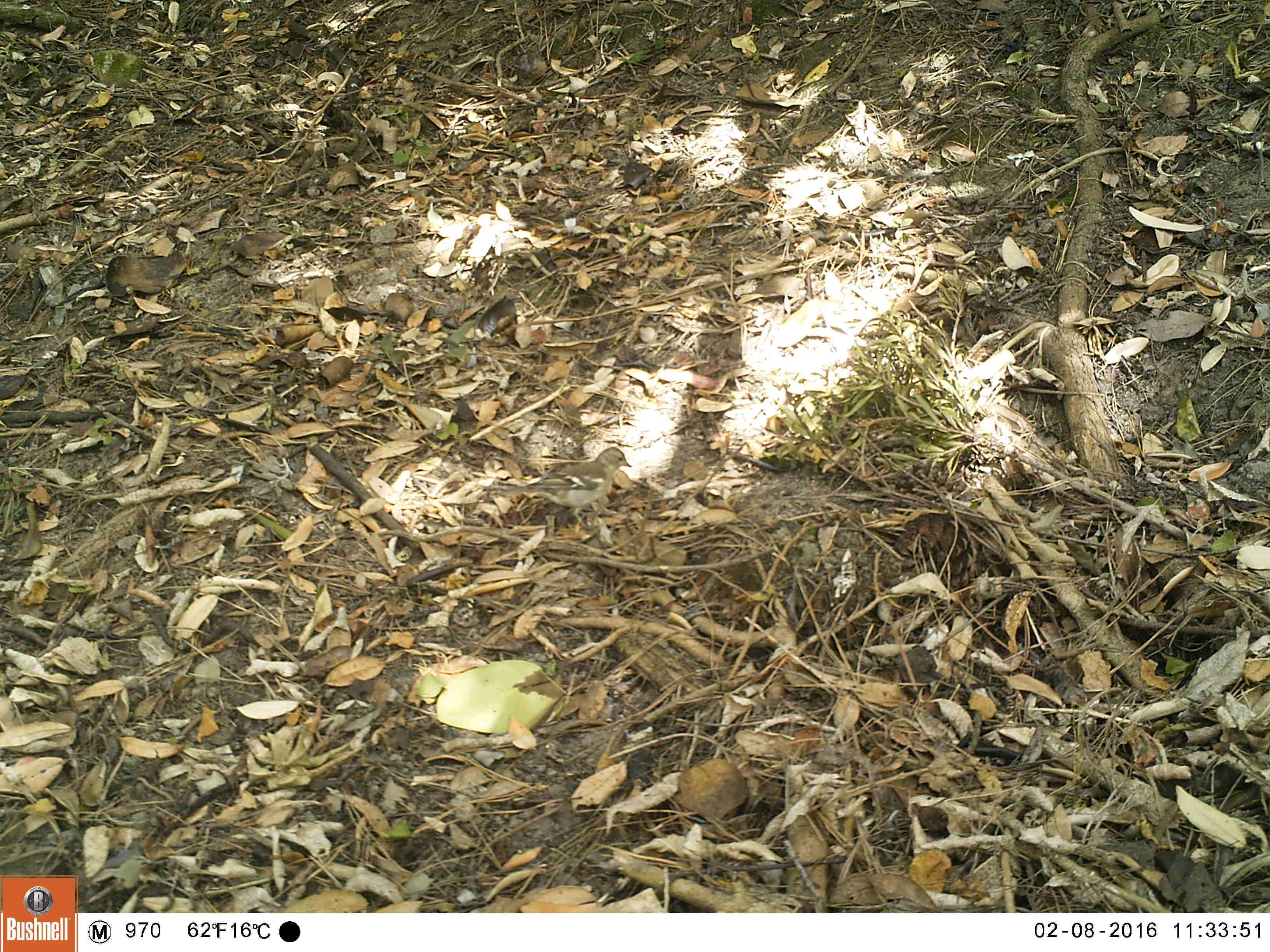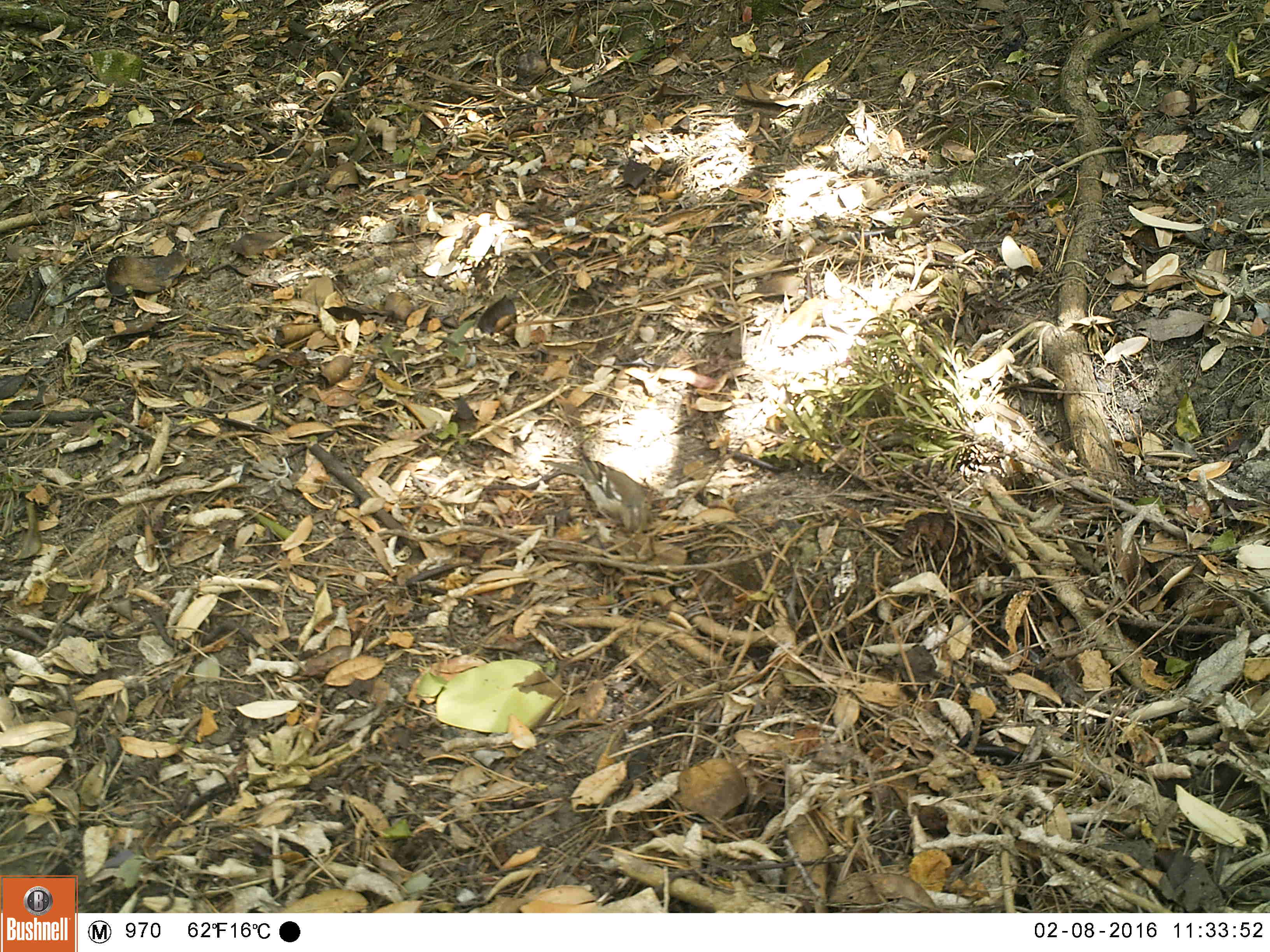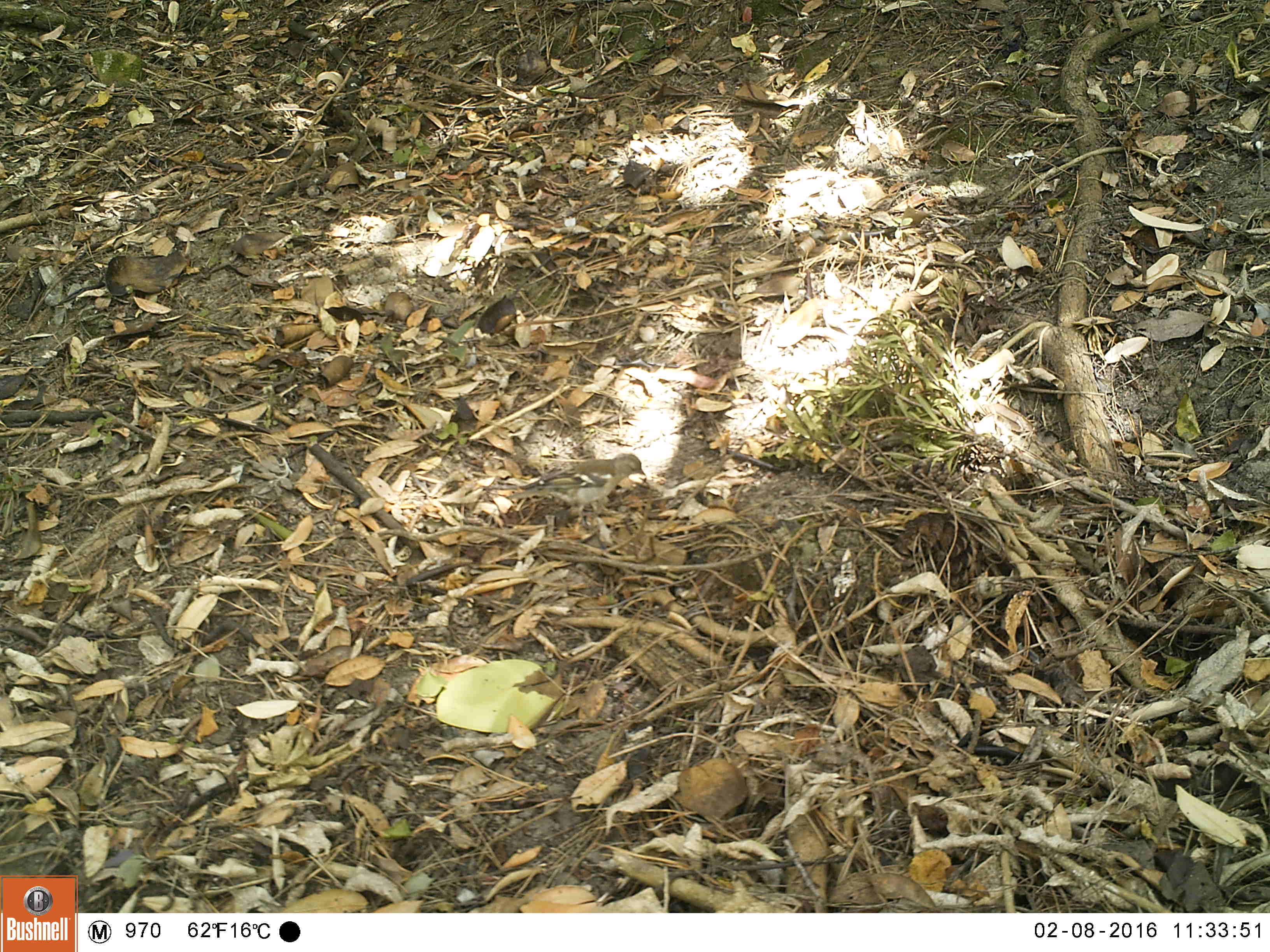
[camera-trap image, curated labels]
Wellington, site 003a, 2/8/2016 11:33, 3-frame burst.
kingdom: Animalia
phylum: Chordata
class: Aves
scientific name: Aves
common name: bird